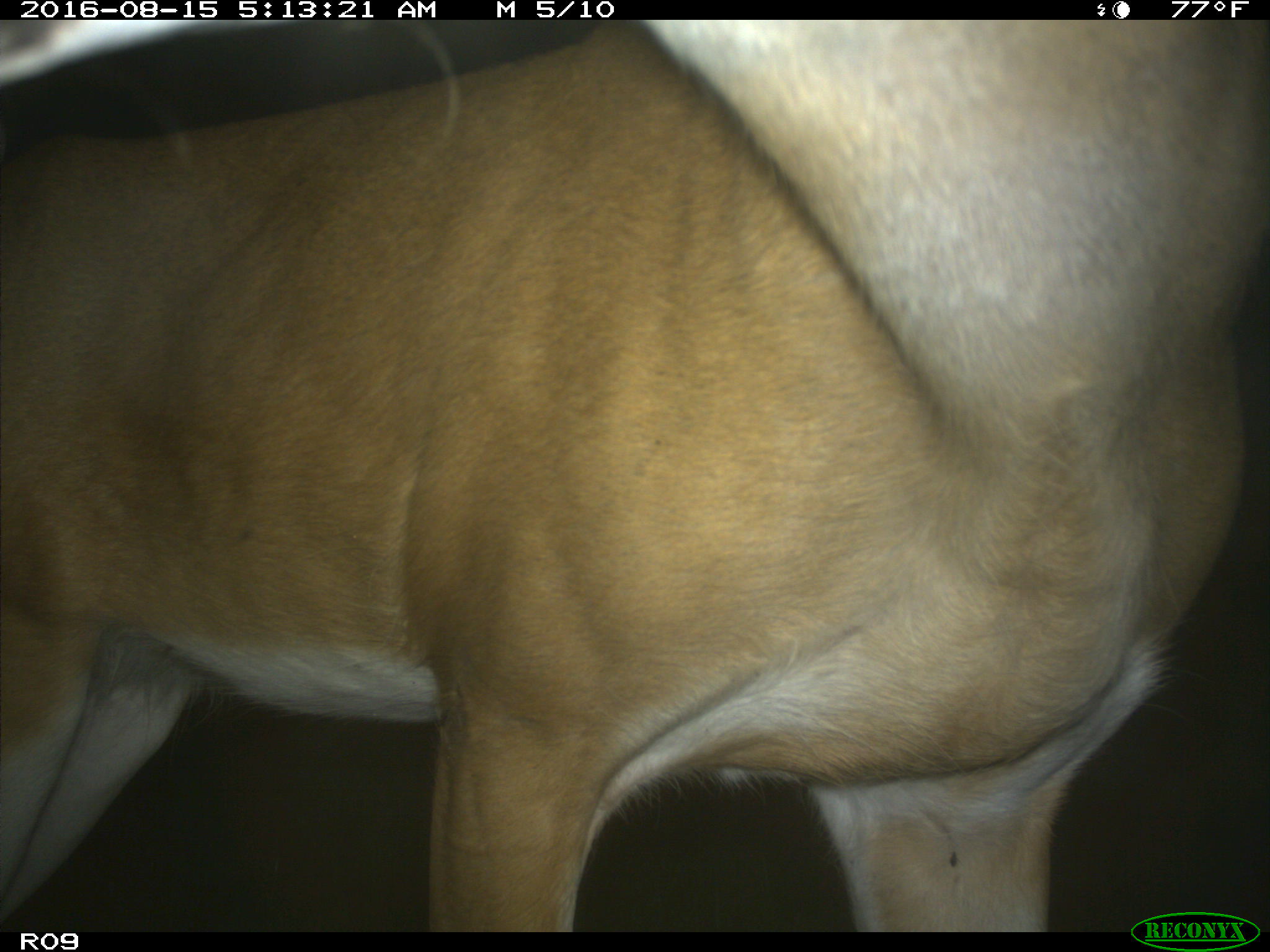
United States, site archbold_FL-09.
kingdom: Animalia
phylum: Chordata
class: Mammalia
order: Artiodactyla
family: Cervidae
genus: Odocoileus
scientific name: Odocoileus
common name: deer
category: unidentified deer